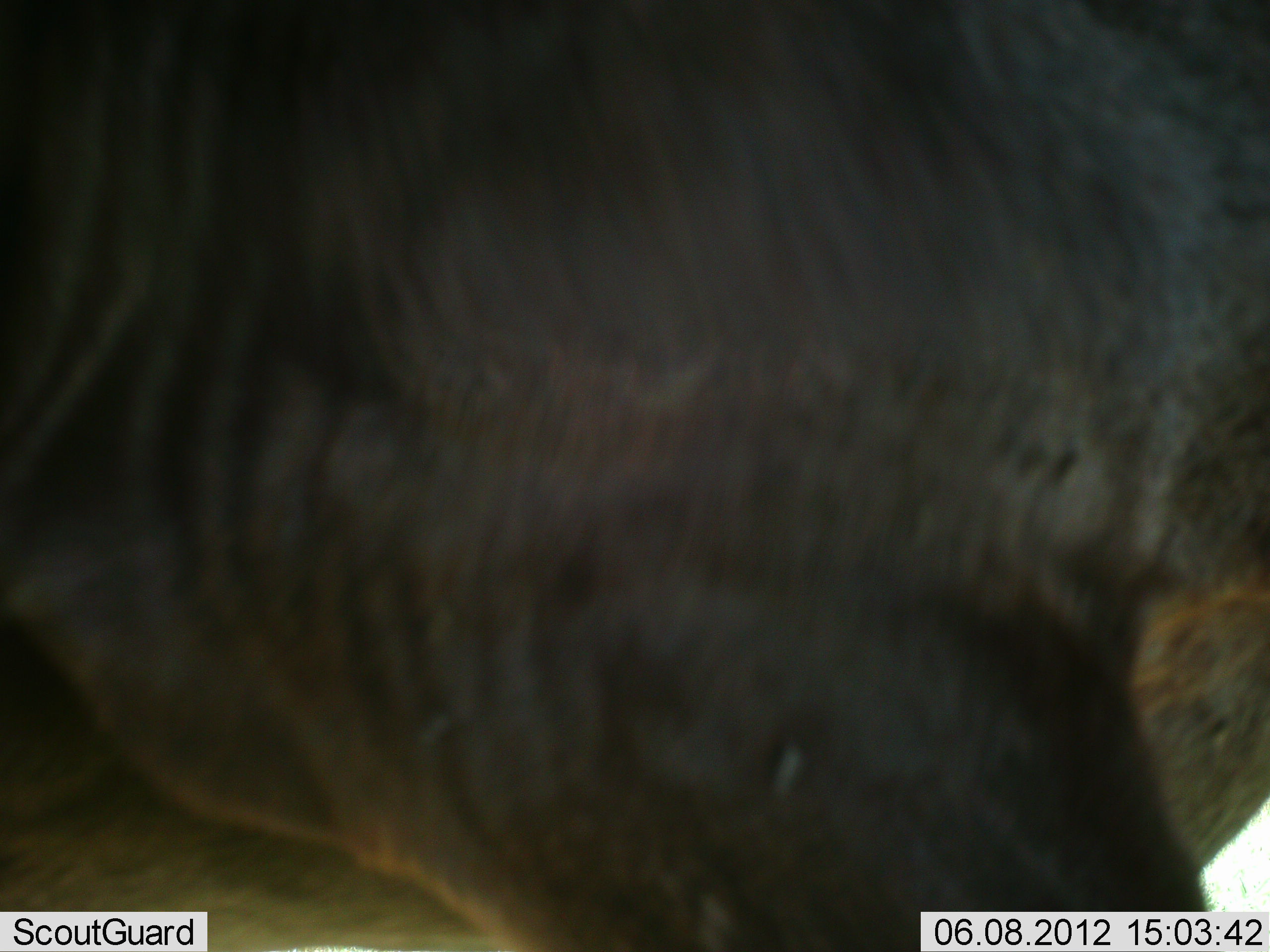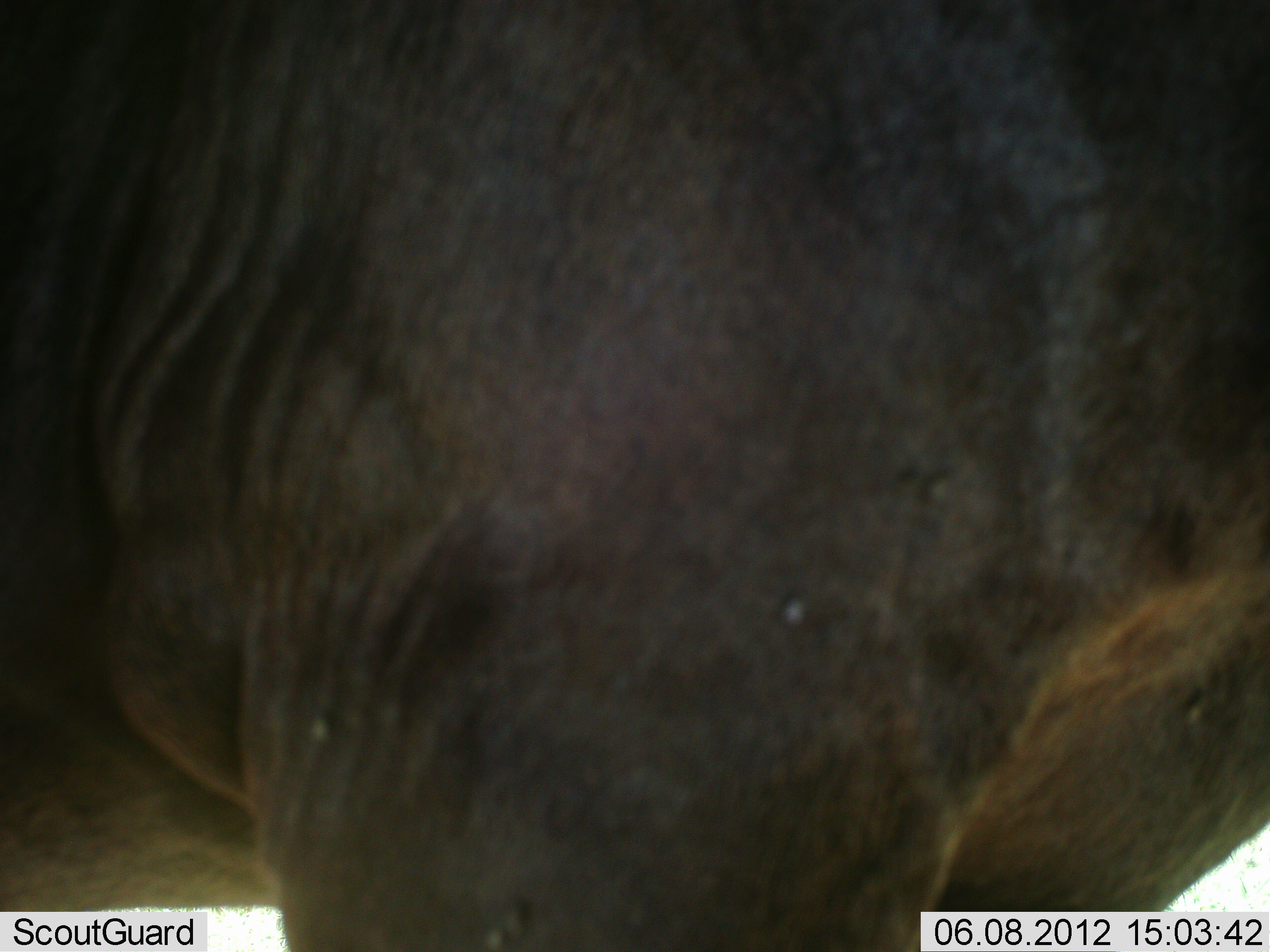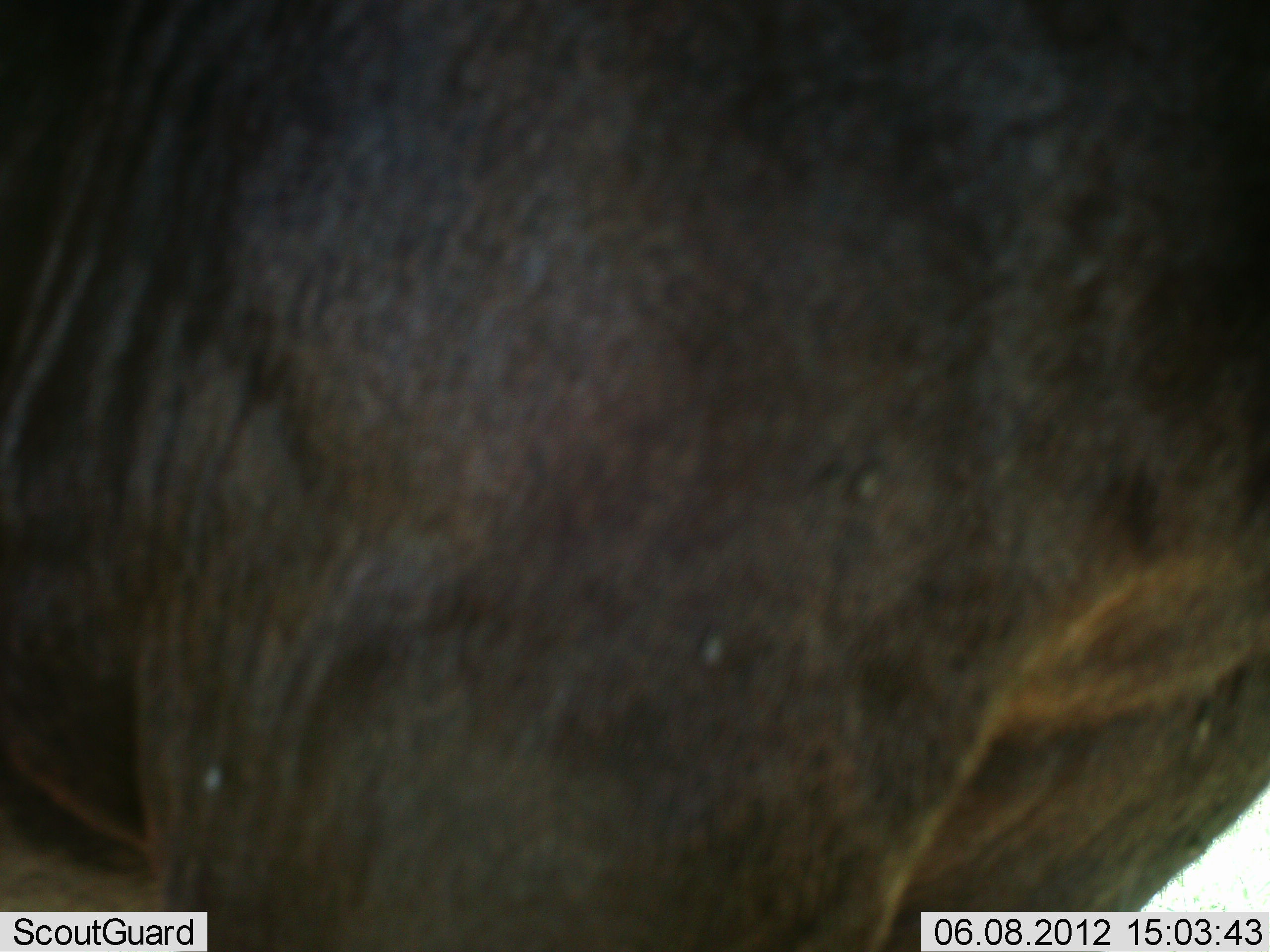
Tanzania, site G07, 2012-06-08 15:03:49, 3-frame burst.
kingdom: Animalia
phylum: Chordata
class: Mammalia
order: Artiodactyla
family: Bovidae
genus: Connochaetes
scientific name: Connochaetes taurinus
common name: blue wildebeest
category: wildebeest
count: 1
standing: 50%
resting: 0%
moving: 50%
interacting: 0%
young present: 0%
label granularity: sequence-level